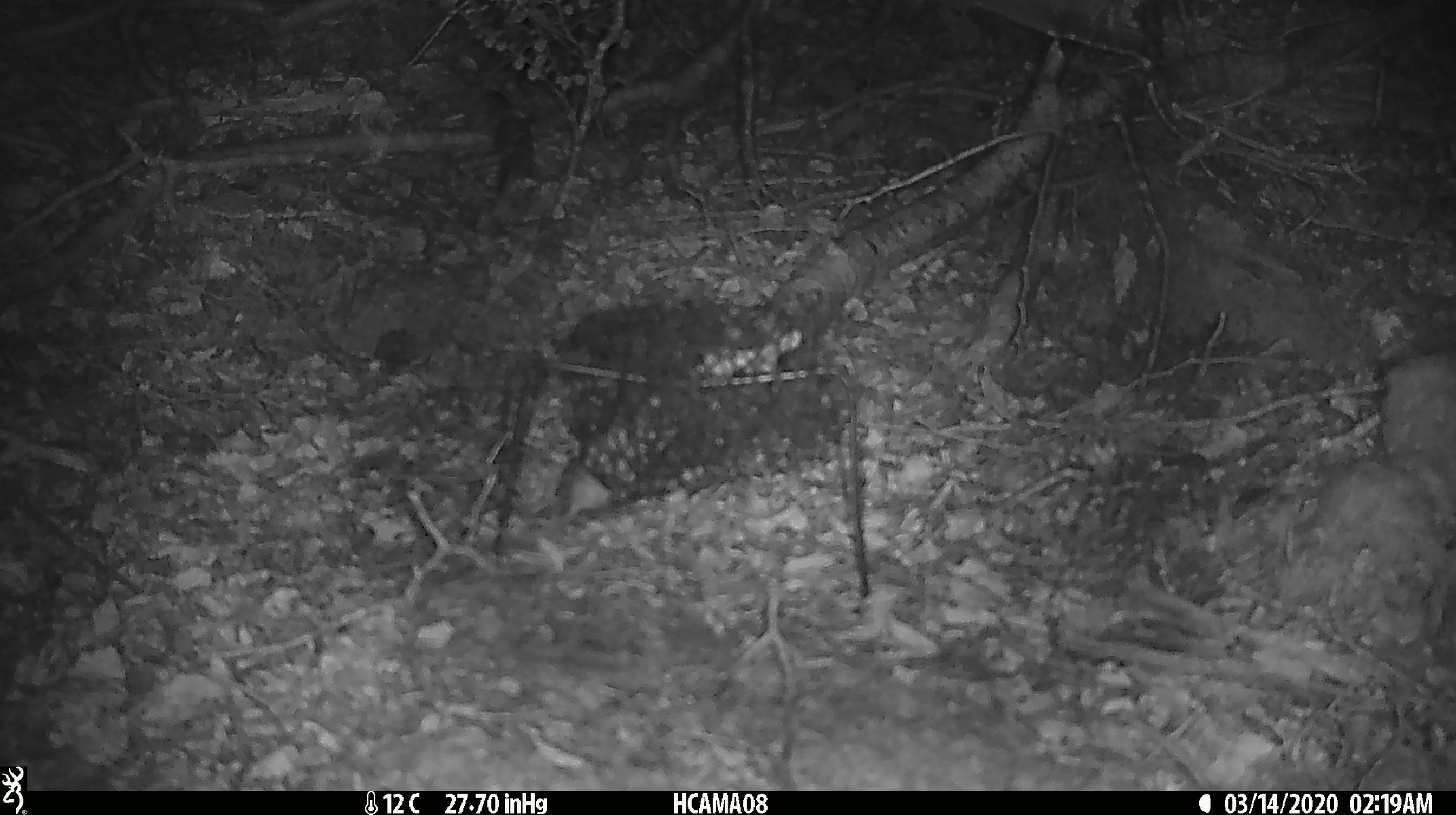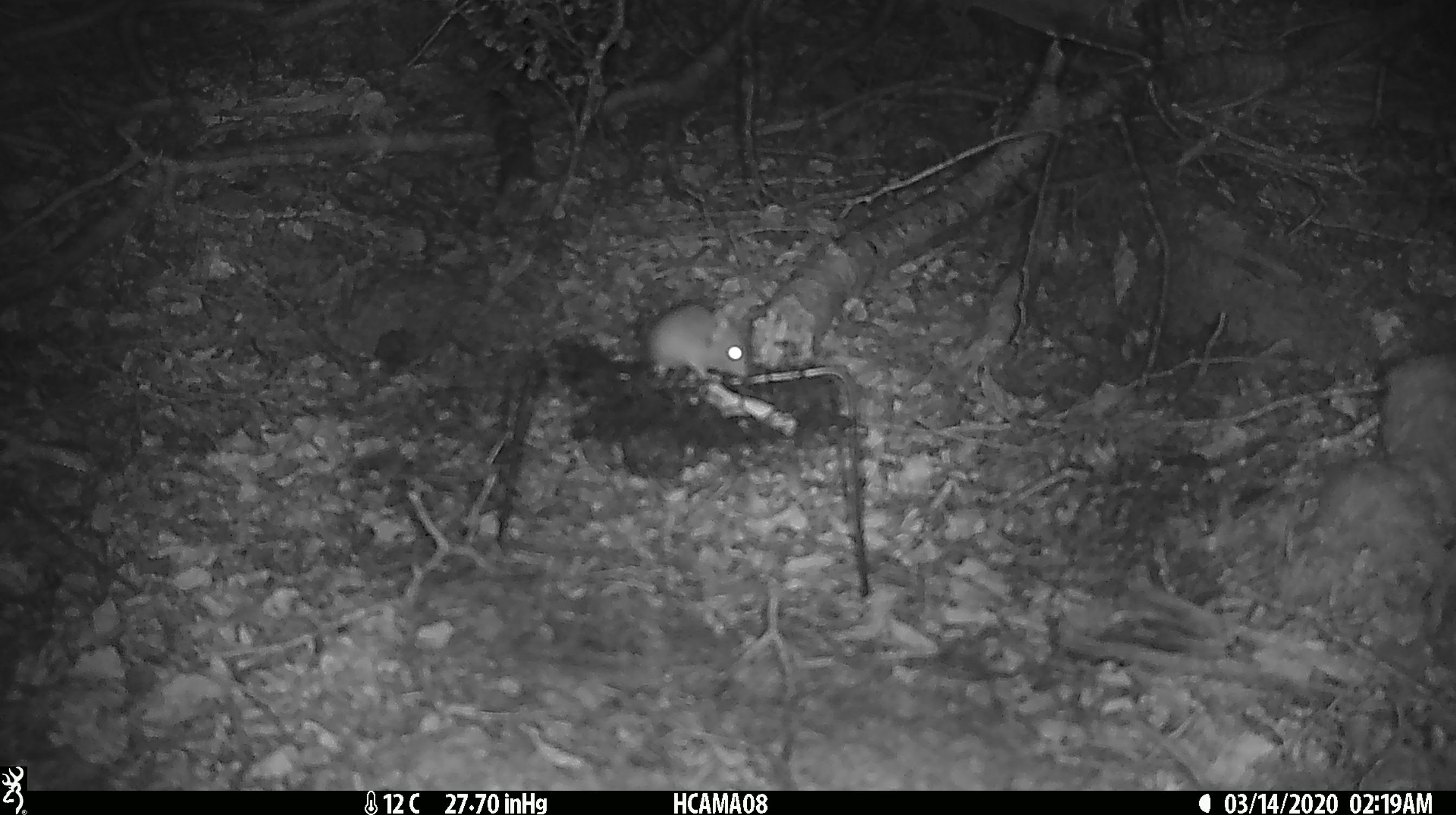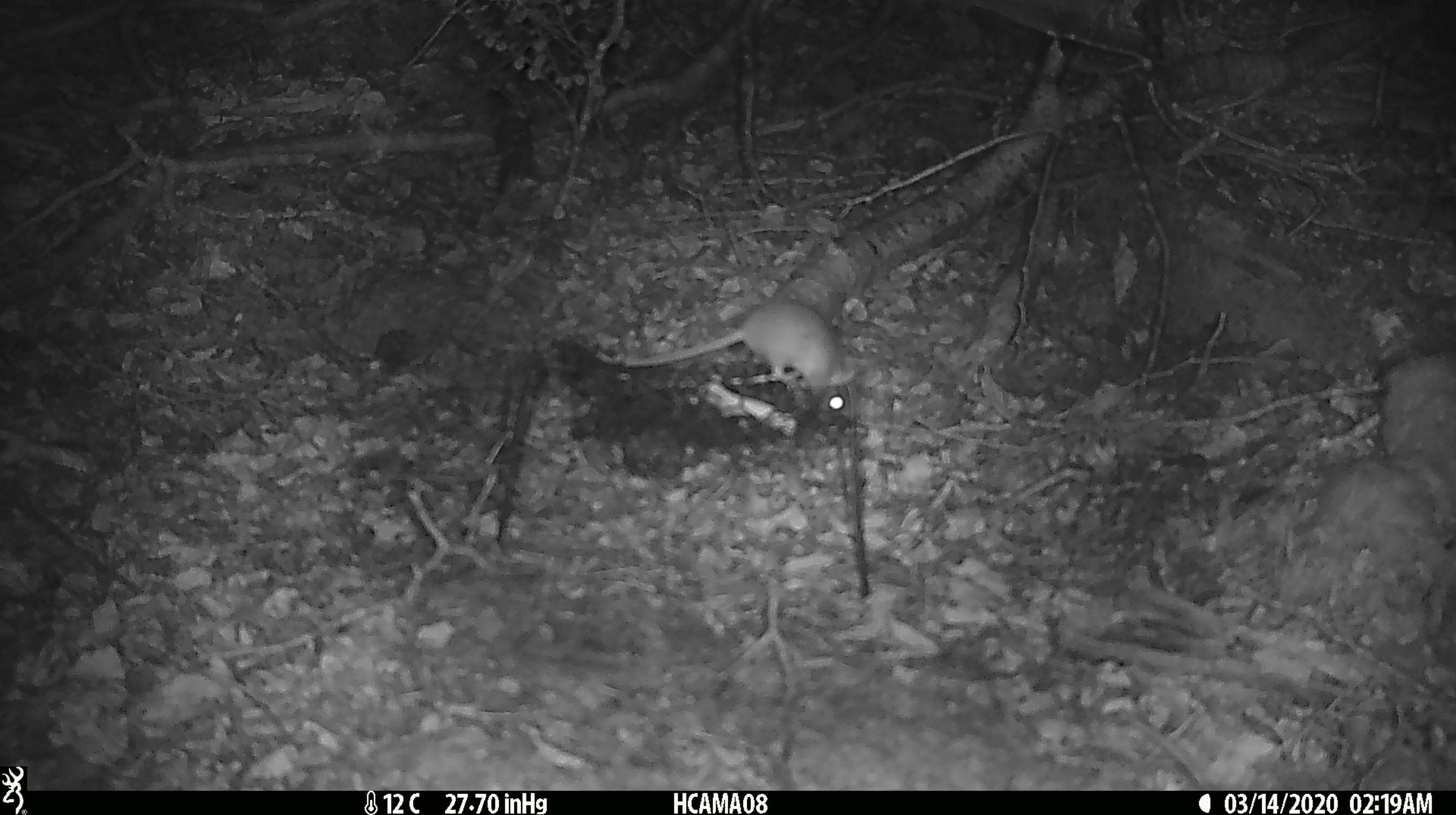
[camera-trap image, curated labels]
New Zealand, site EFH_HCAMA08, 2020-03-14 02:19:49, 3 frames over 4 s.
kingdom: Animalia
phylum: Chordata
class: Mammalia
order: Rodentia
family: Muridae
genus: Mus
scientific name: Mus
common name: mouse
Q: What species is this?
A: Mouse (Mus).